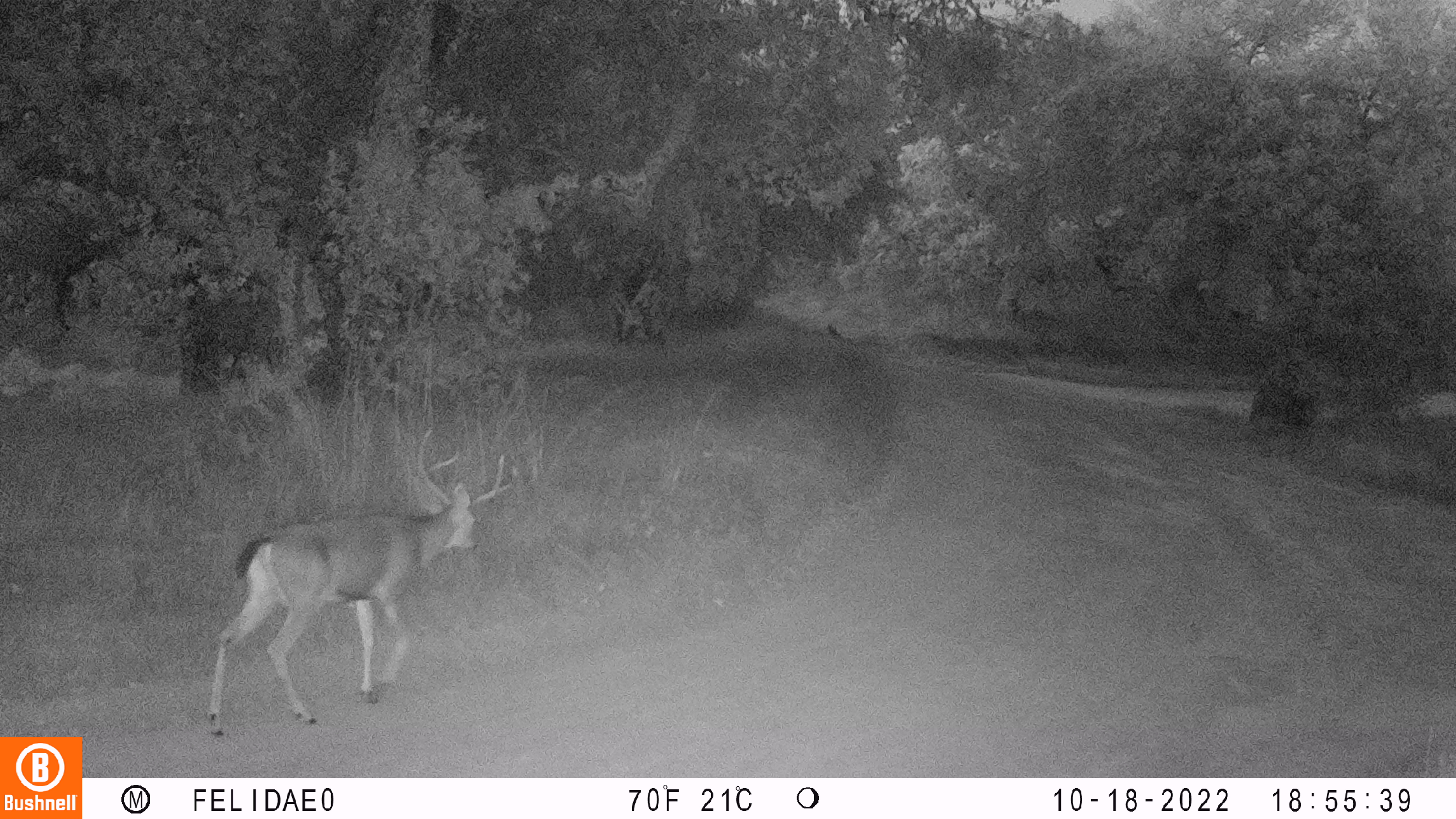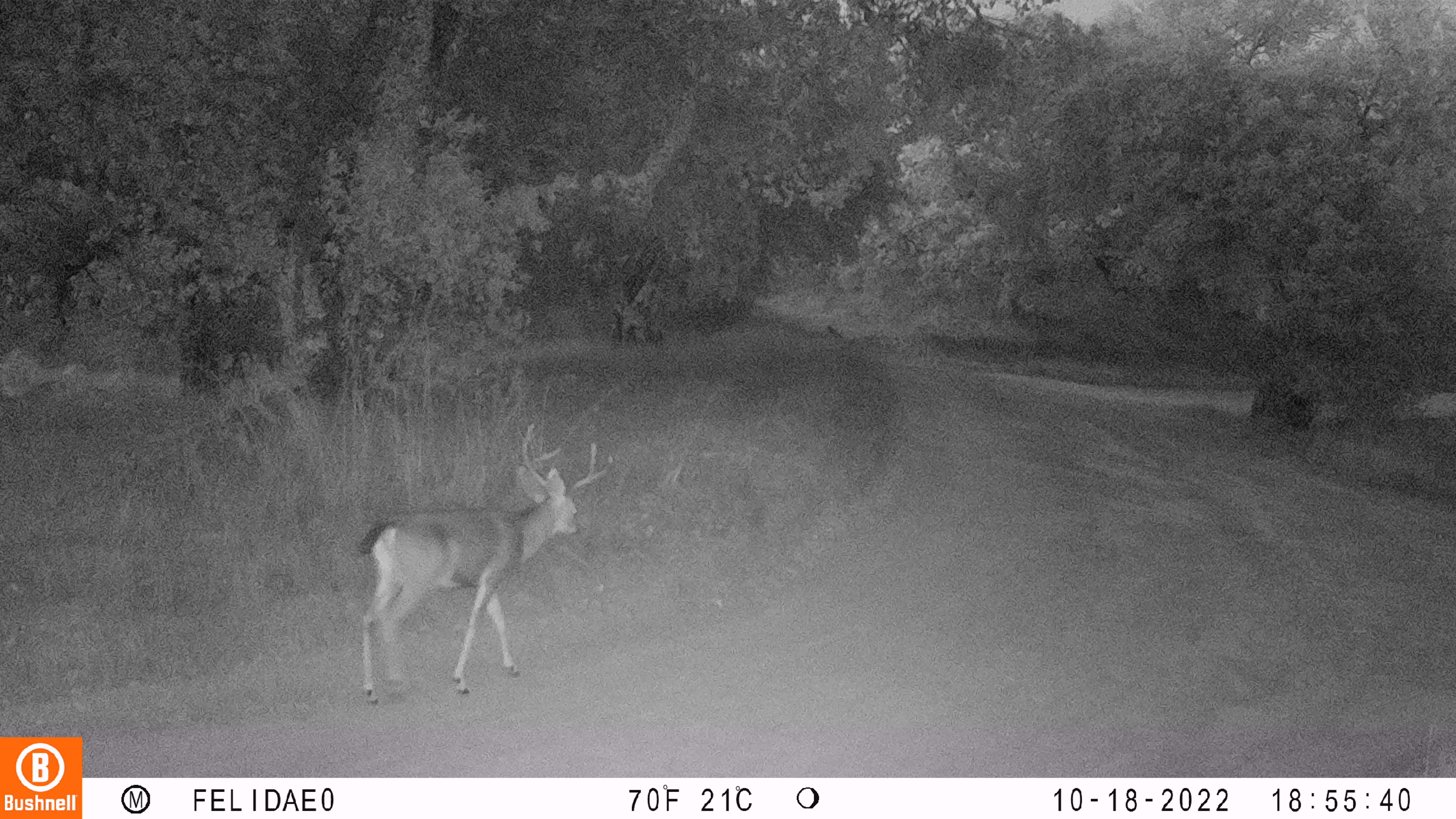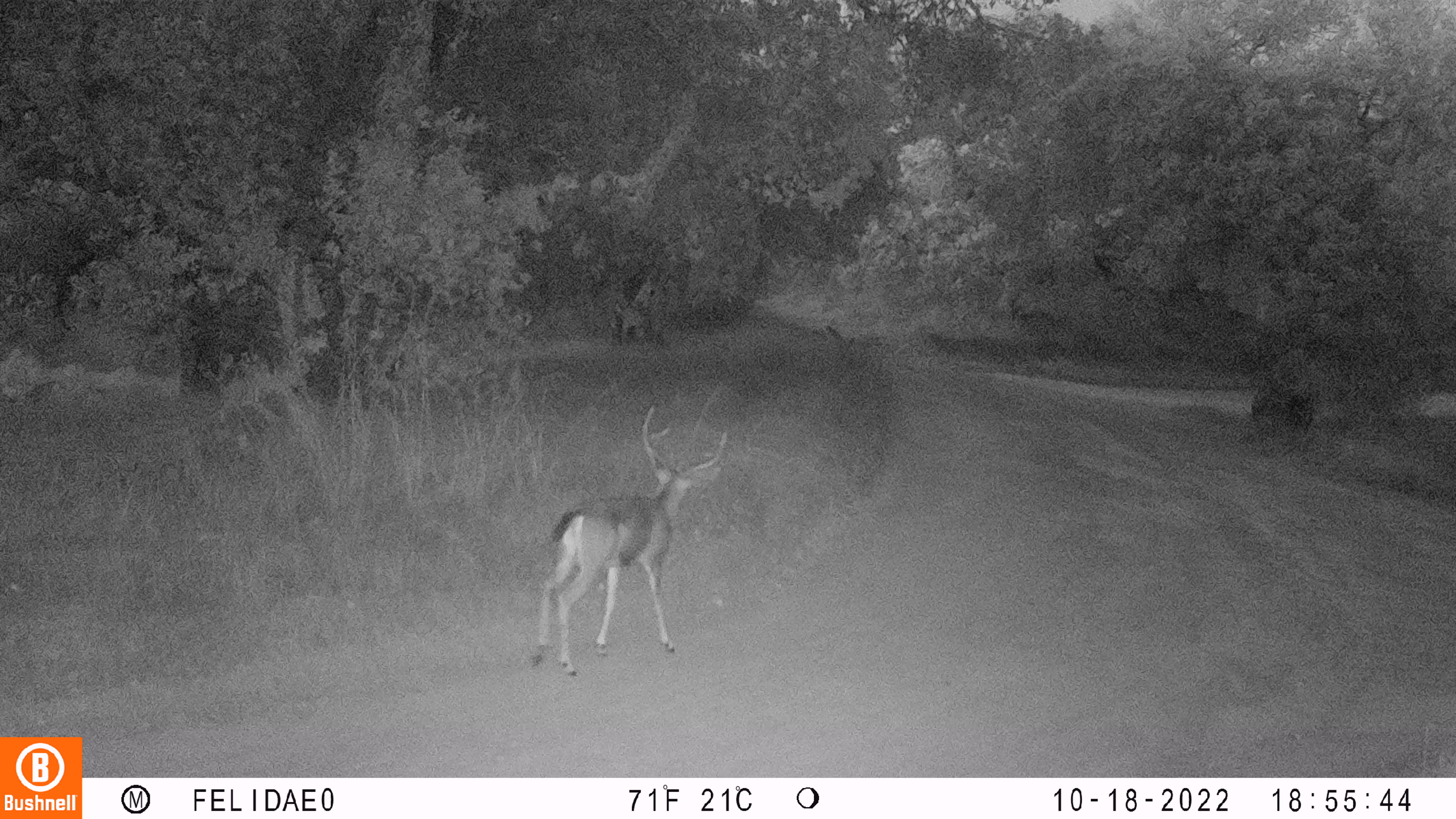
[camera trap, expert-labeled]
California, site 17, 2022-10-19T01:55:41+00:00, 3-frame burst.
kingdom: Animalia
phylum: Chordata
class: Mammalia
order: Artiodactyla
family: Cervidae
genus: Odocoileus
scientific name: Odocoileus hemionus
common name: mule deer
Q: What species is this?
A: Mule deer (Odocoileus hemionus).